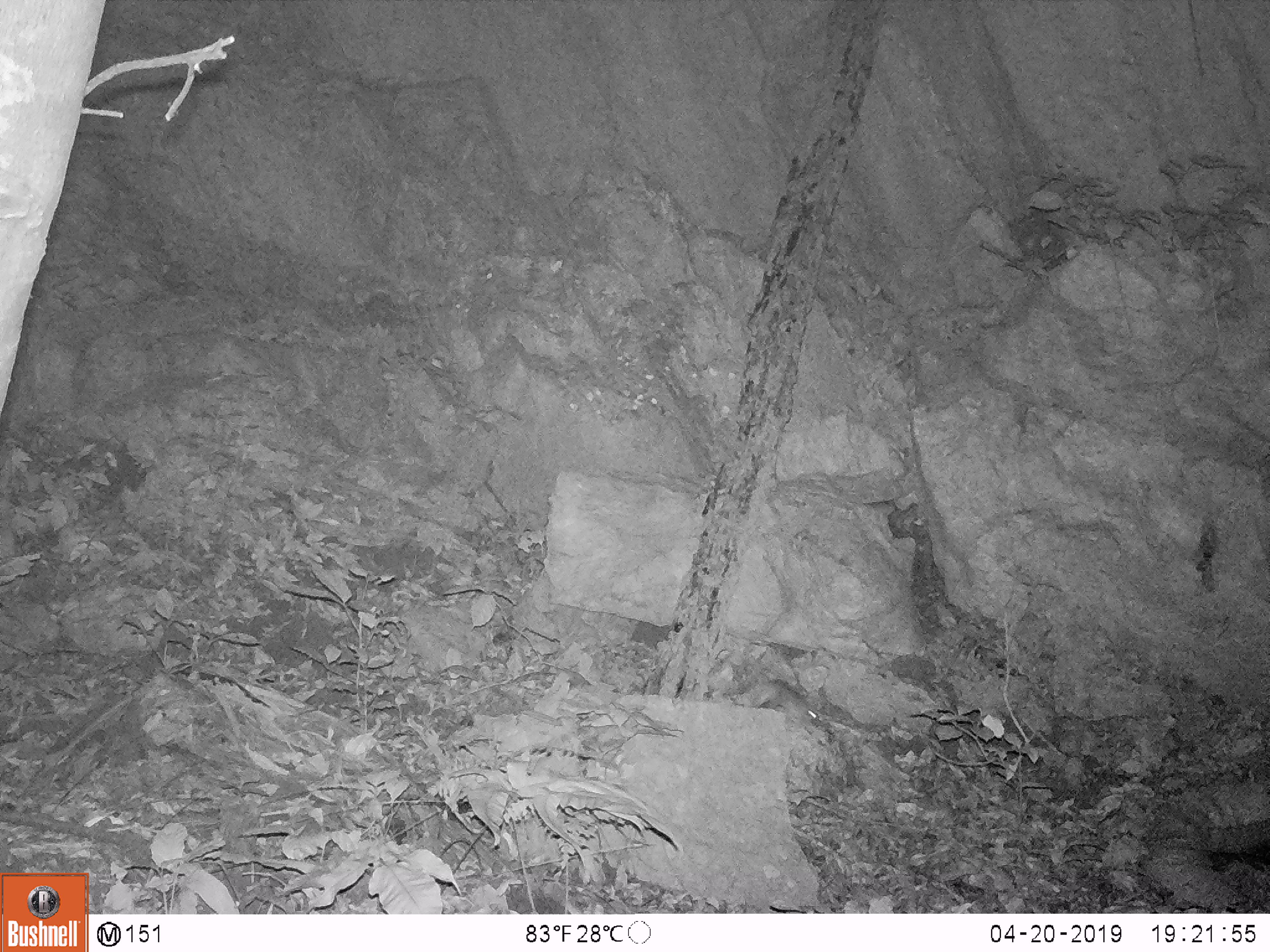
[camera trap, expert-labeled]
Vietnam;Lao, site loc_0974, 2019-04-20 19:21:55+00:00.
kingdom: Animalia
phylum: Chordata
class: Mammalia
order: Rodentia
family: Muridae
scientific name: Muridae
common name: old-world mice and rats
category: unidentified murid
Unidentified murid (old-world mice and rats) (Muridae). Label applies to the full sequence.